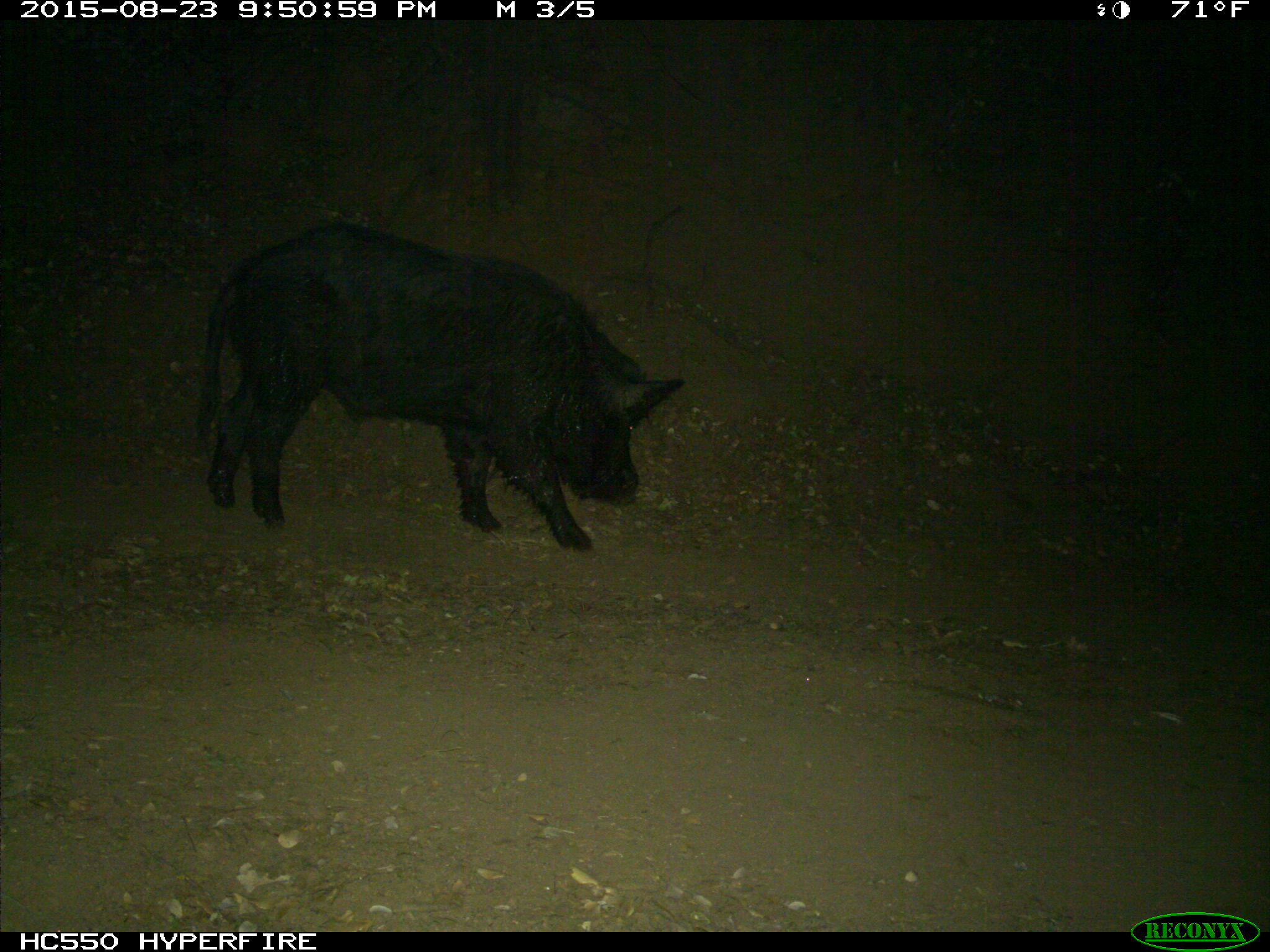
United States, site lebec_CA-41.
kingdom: Animalia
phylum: Chordata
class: Mammalia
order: Artiodactyla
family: Suidae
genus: Sus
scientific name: Sus scrofa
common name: wild boar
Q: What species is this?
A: Sus scrofa (wild boar).